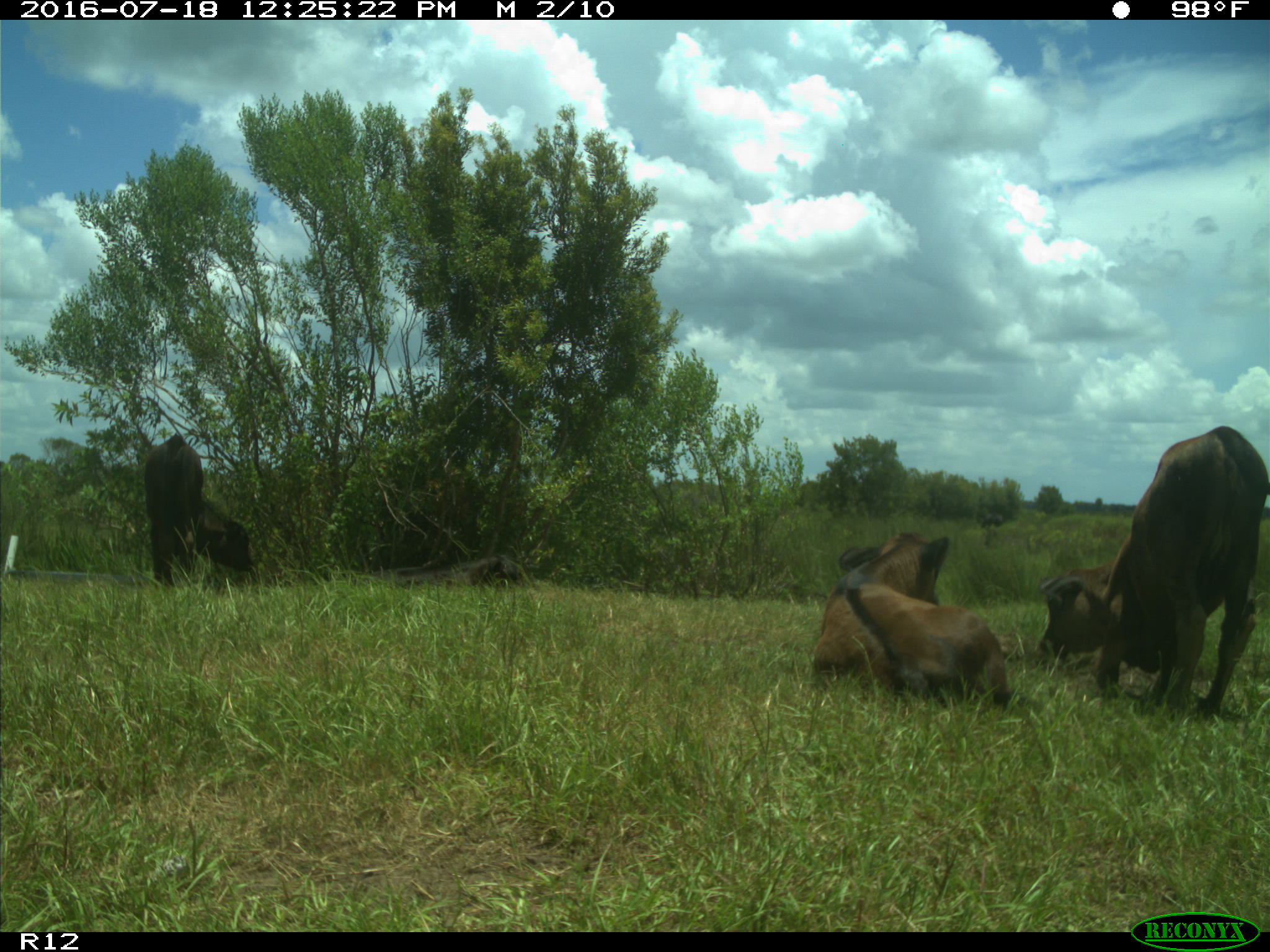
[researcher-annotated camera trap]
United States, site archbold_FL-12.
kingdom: Animalia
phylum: Chordata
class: Mammalia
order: Artiodactyla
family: Bovidae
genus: Bos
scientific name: Bos taurus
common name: domestic cow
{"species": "Bos taurus (domestic cow)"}